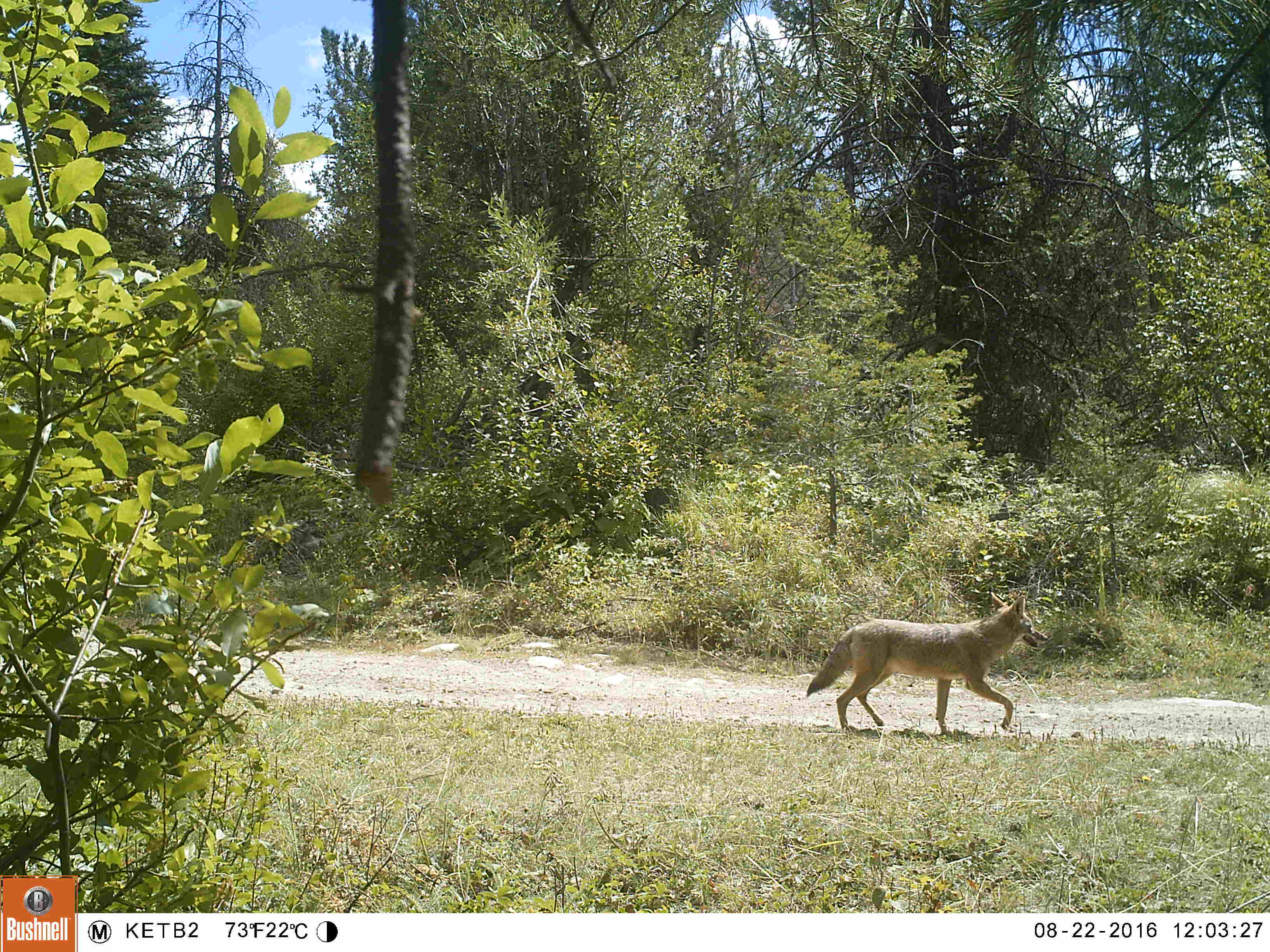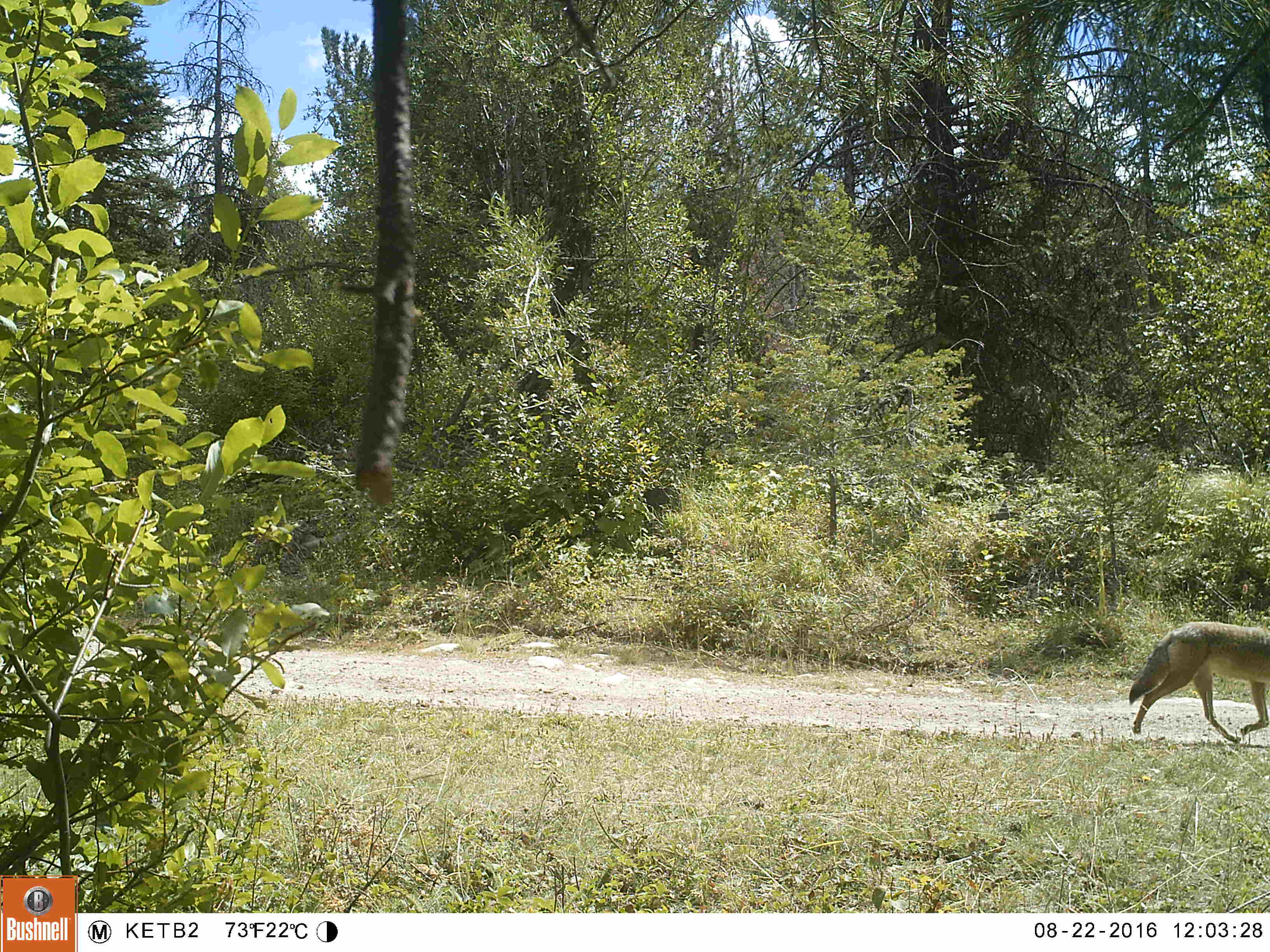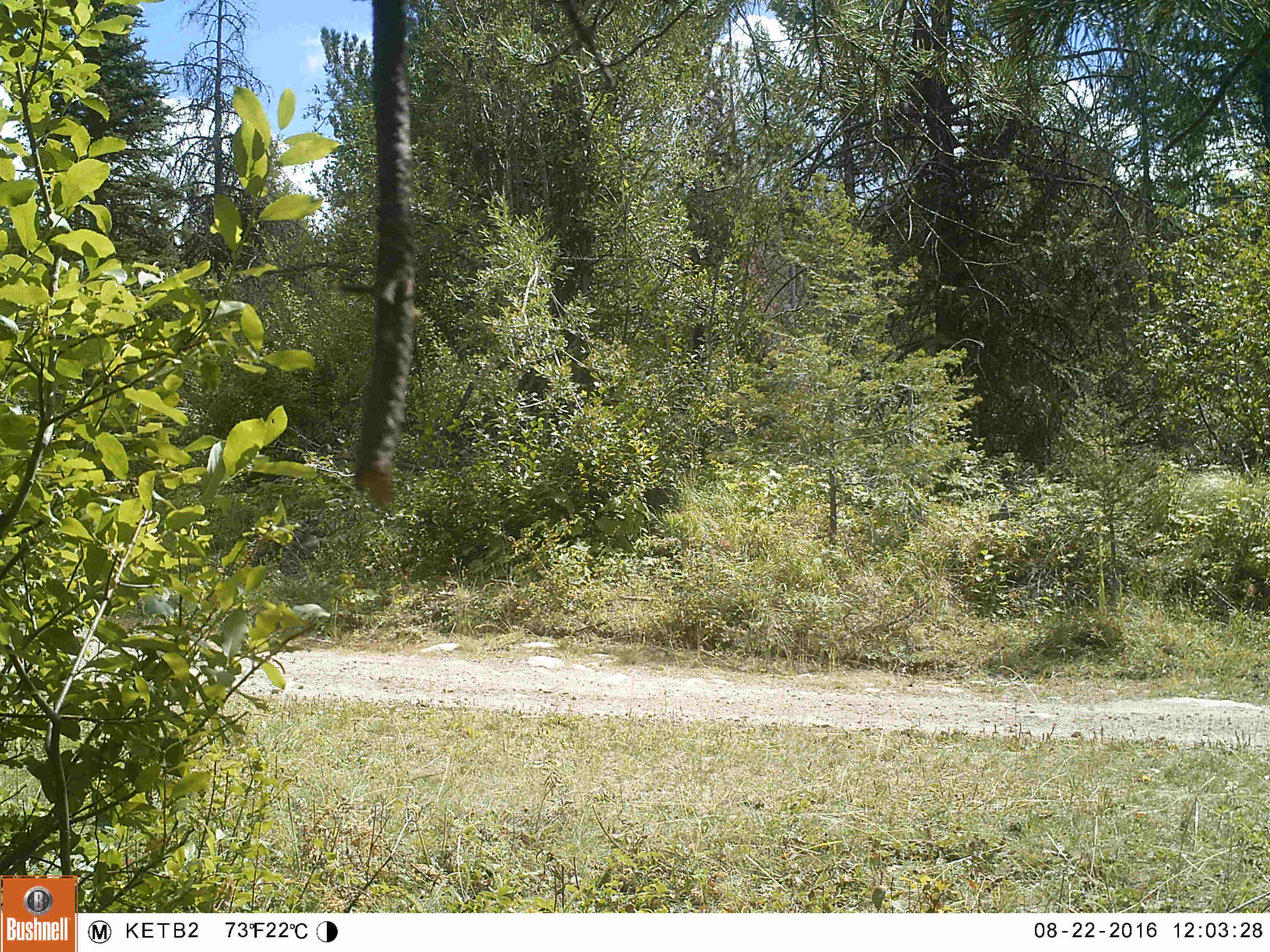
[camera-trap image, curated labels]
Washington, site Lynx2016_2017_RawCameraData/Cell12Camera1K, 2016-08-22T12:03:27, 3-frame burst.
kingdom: Animalia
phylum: Chordata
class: Mammalia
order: Carnivora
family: Canidae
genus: Canis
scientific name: Canis latrans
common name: coyote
Canis latrans (coyote). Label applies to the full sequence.